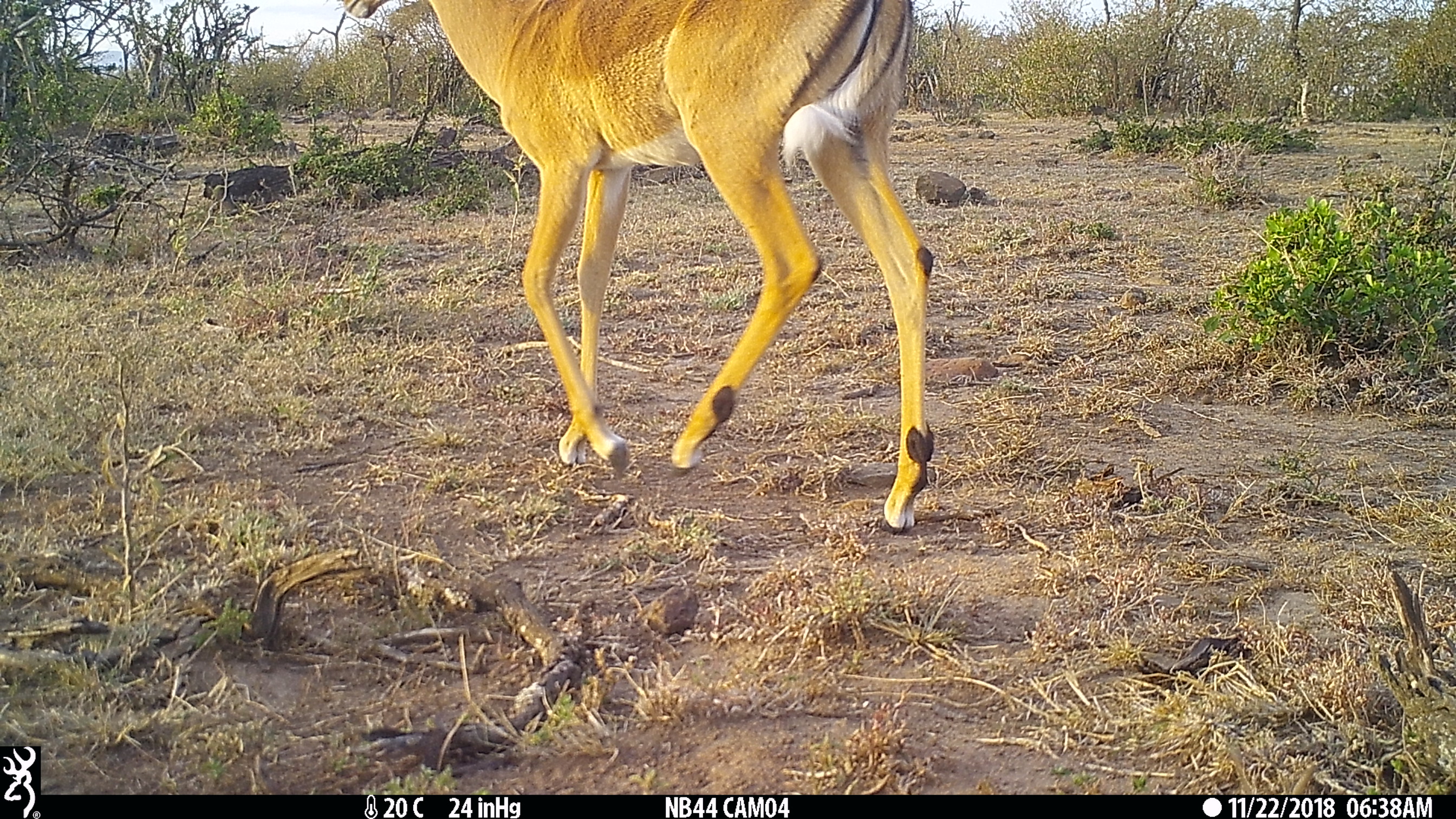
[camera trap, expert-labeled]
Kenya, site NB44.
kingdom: Animalia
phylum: Chordata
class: Mammalia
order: Artiodactyla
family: Bovidae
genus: Aepyceros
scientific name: Aepyceros melampus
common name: impala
Impala (Aepyceros melampus).